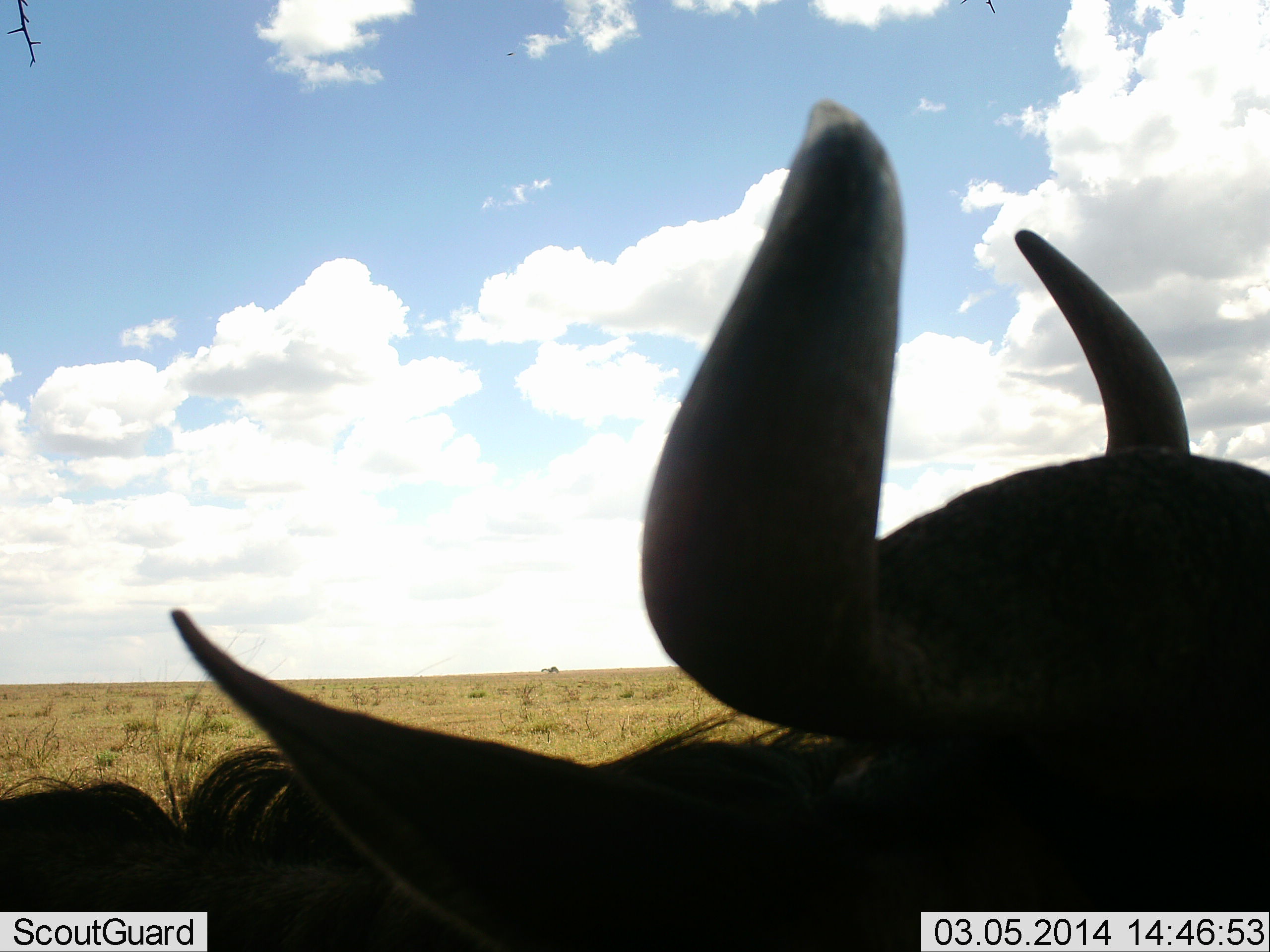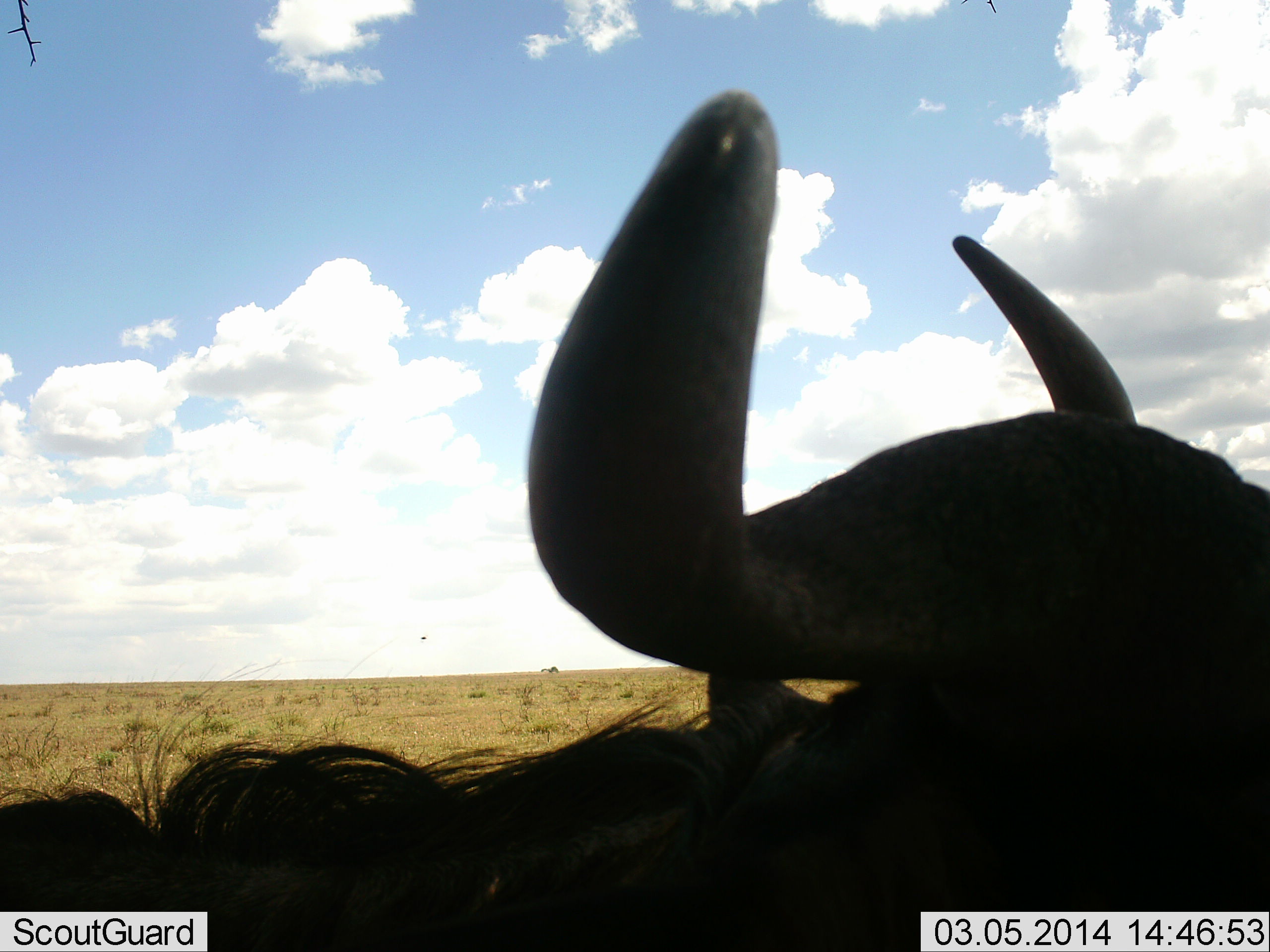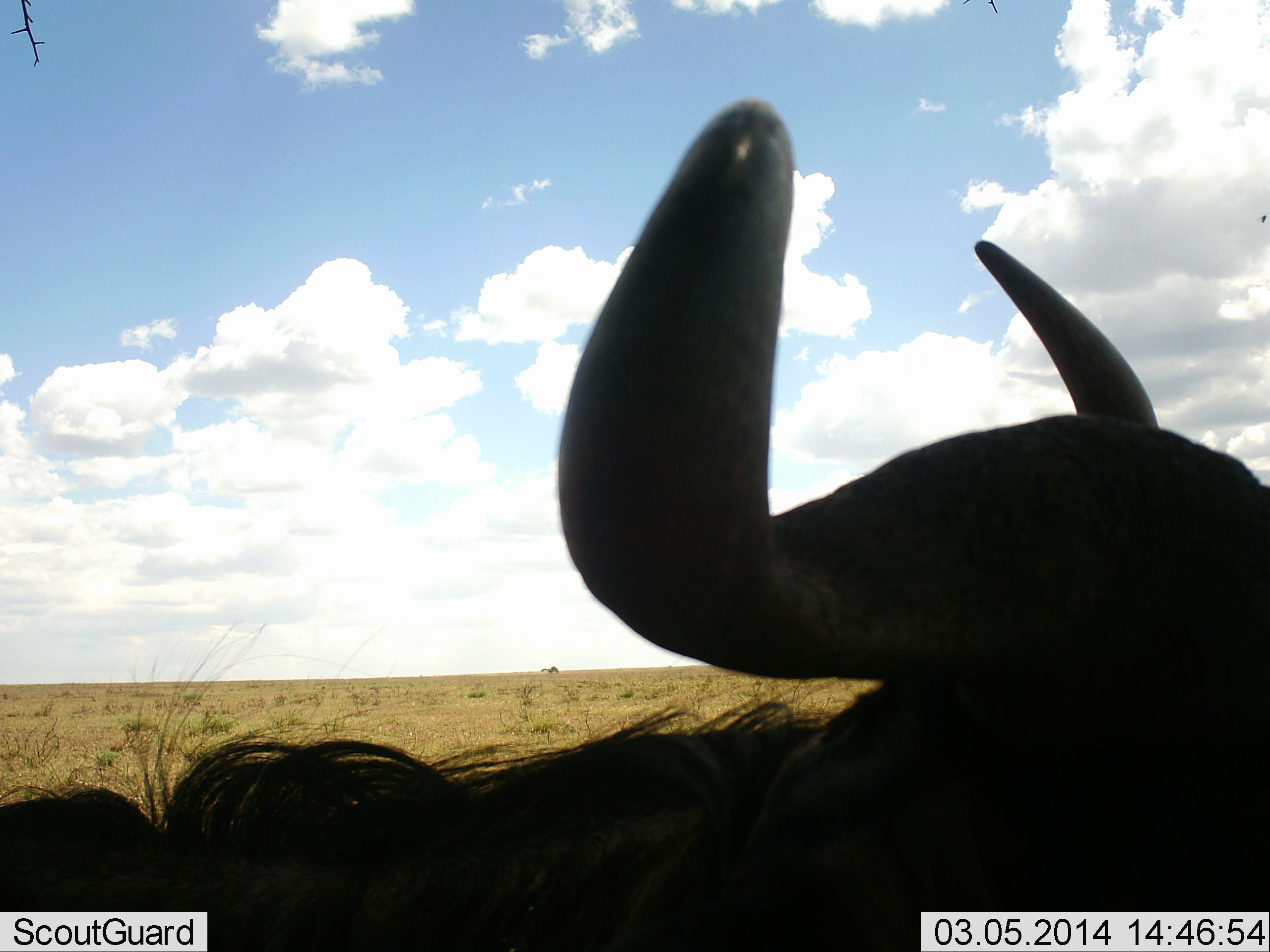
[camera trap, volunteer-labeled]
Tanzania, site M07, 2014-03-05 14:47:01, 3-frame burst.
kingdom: Animalia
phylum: Chordata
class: Mammalia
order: Artiodactyla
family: Bovidae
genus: Connochaetes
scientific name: Connochaetes taurinus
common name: blue wildebeest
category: wildebeest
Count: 1.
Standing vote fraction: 70%.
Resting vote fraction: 30%.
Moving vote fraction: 0%.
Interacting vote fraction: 0%.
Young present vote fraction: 0%.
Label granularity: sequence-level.